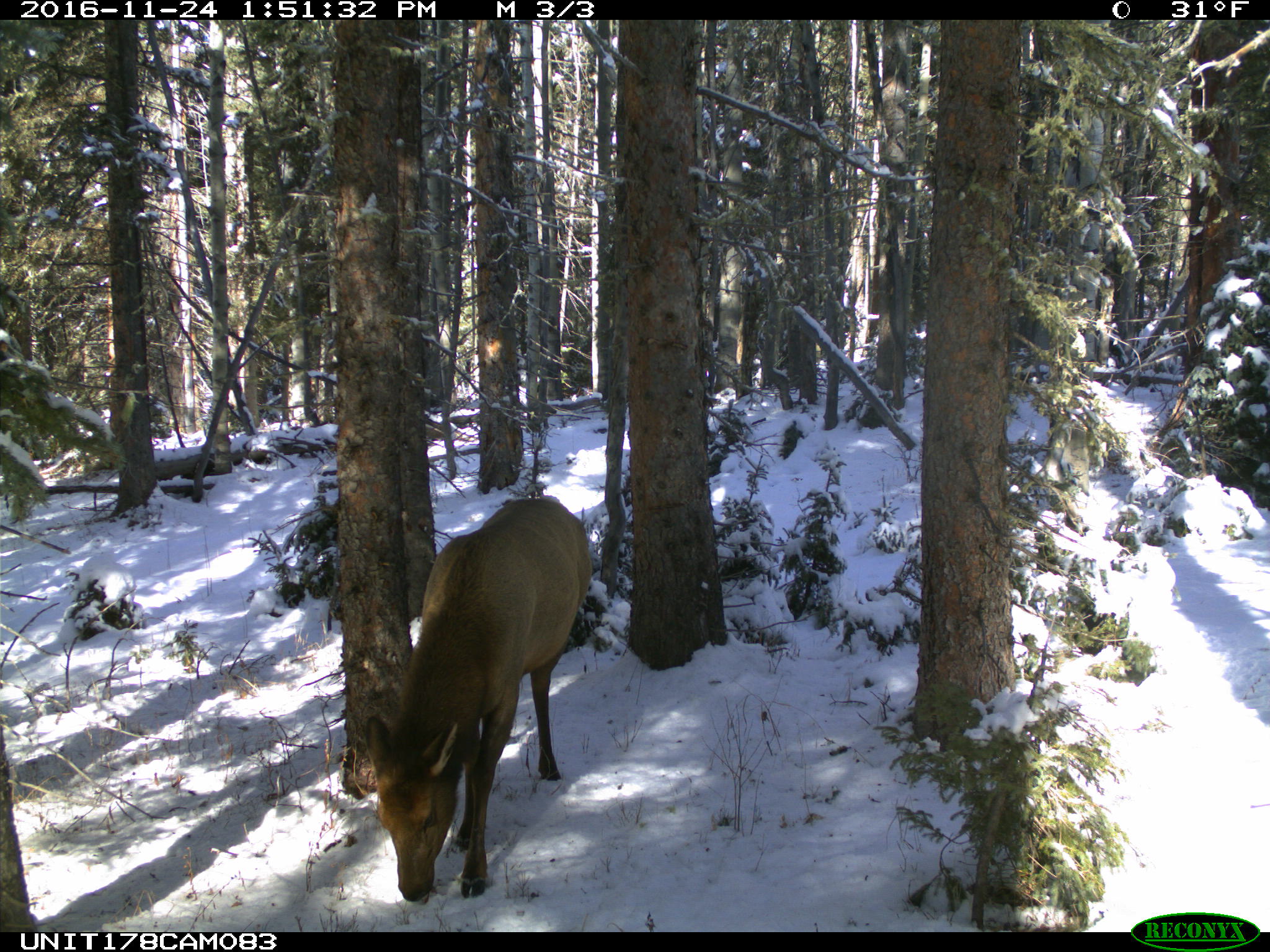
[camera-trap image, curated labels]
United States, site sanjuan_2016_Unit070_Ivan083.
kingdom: Animalia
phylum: Chordata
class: Mammalia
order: Artiodactyla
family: Cervidae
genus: Cervus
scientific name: Cervus elaphus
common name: red deer